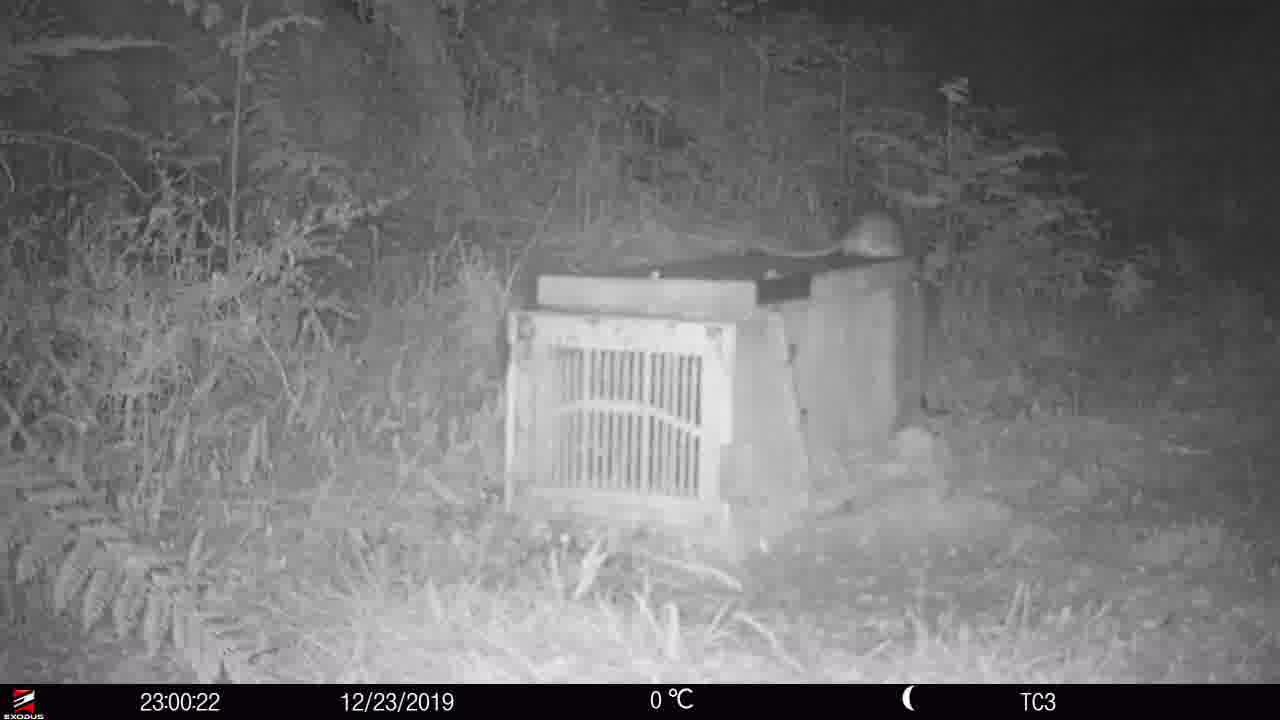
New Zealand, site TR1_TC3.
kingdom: Animalia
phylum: Chordata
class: Mammalia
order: Rodentia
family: Muridae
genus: Rattus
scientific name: Rattus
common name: rat